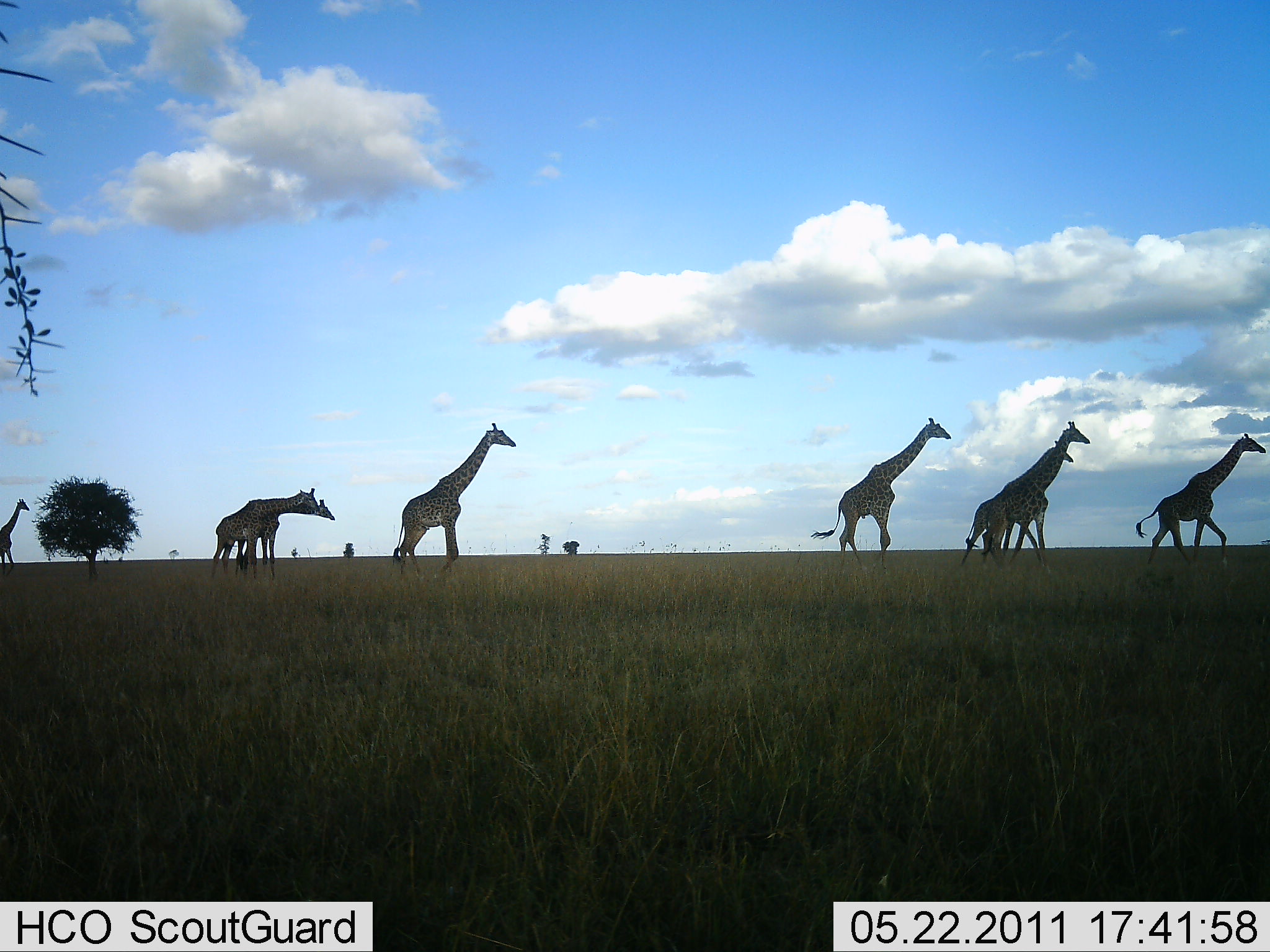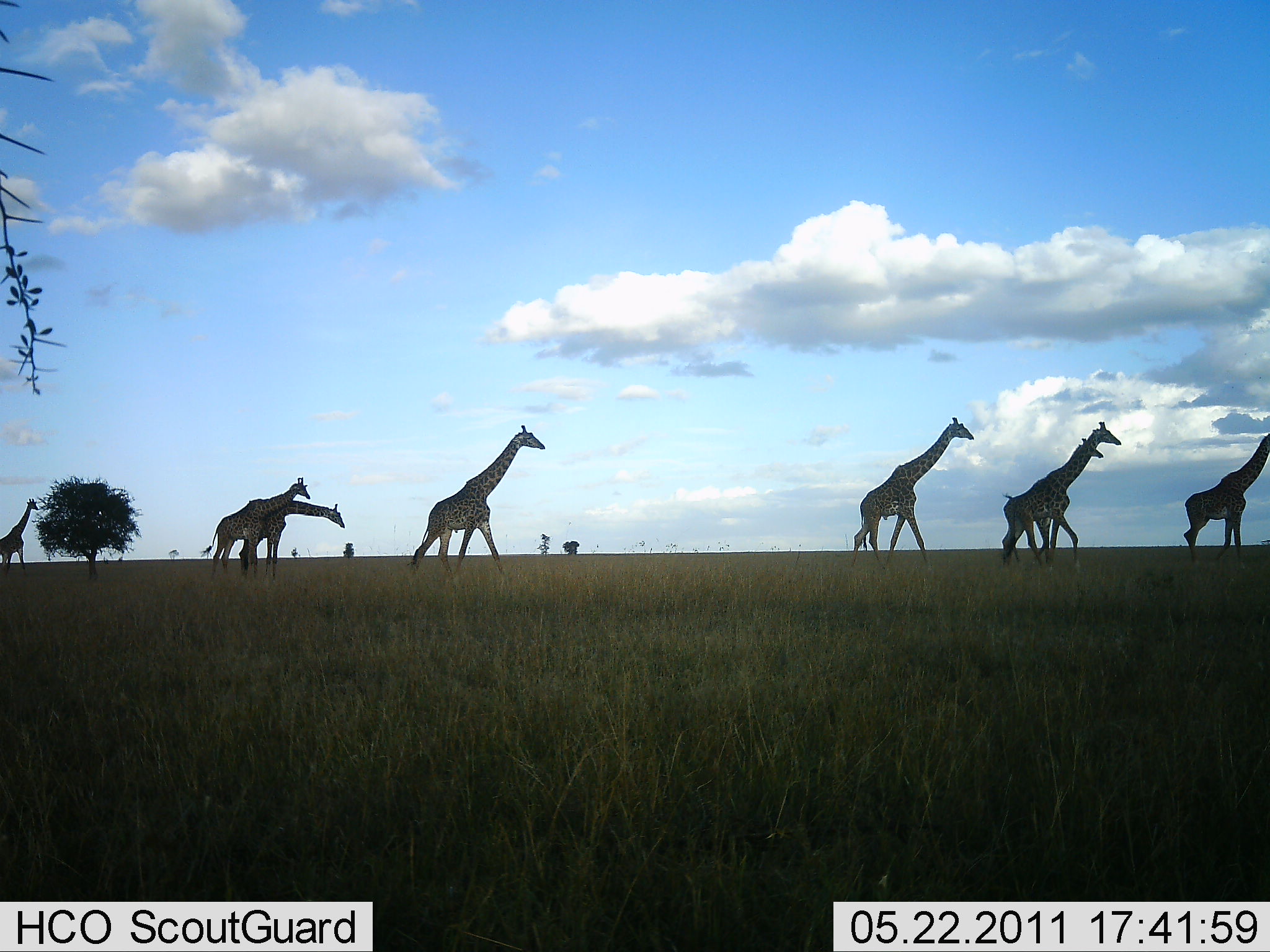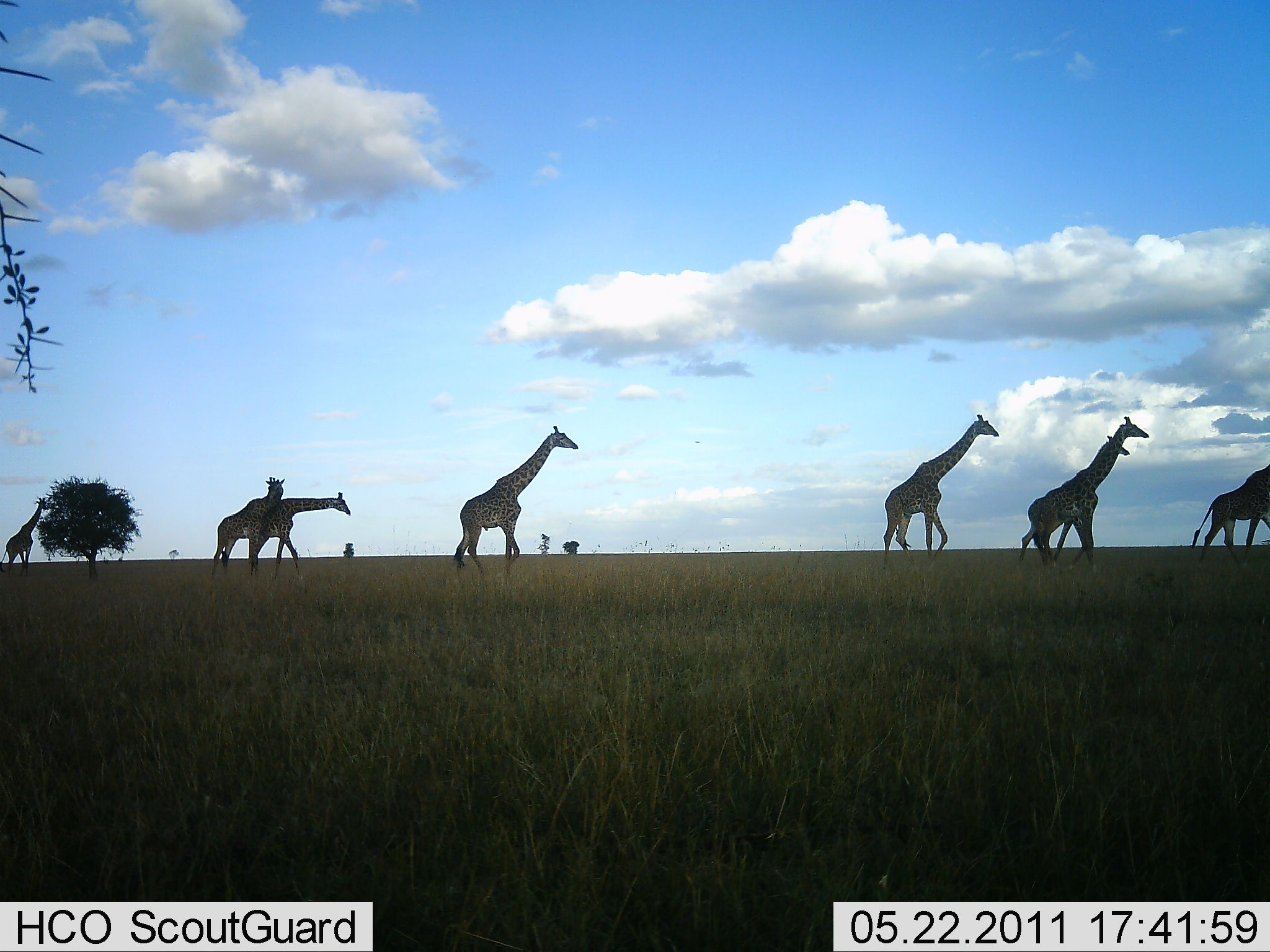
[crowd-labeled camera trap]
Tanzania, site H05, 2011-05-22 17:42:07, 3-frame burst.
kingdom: Animalia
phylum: Chordata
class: Mammalia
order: Artiodactyla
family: Giraffidae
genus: Giraffa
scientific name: Giraffa camelopardalis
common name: giraffe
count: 8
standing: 9%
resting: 0%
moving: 100%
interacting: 0%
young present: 18%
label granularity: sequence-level